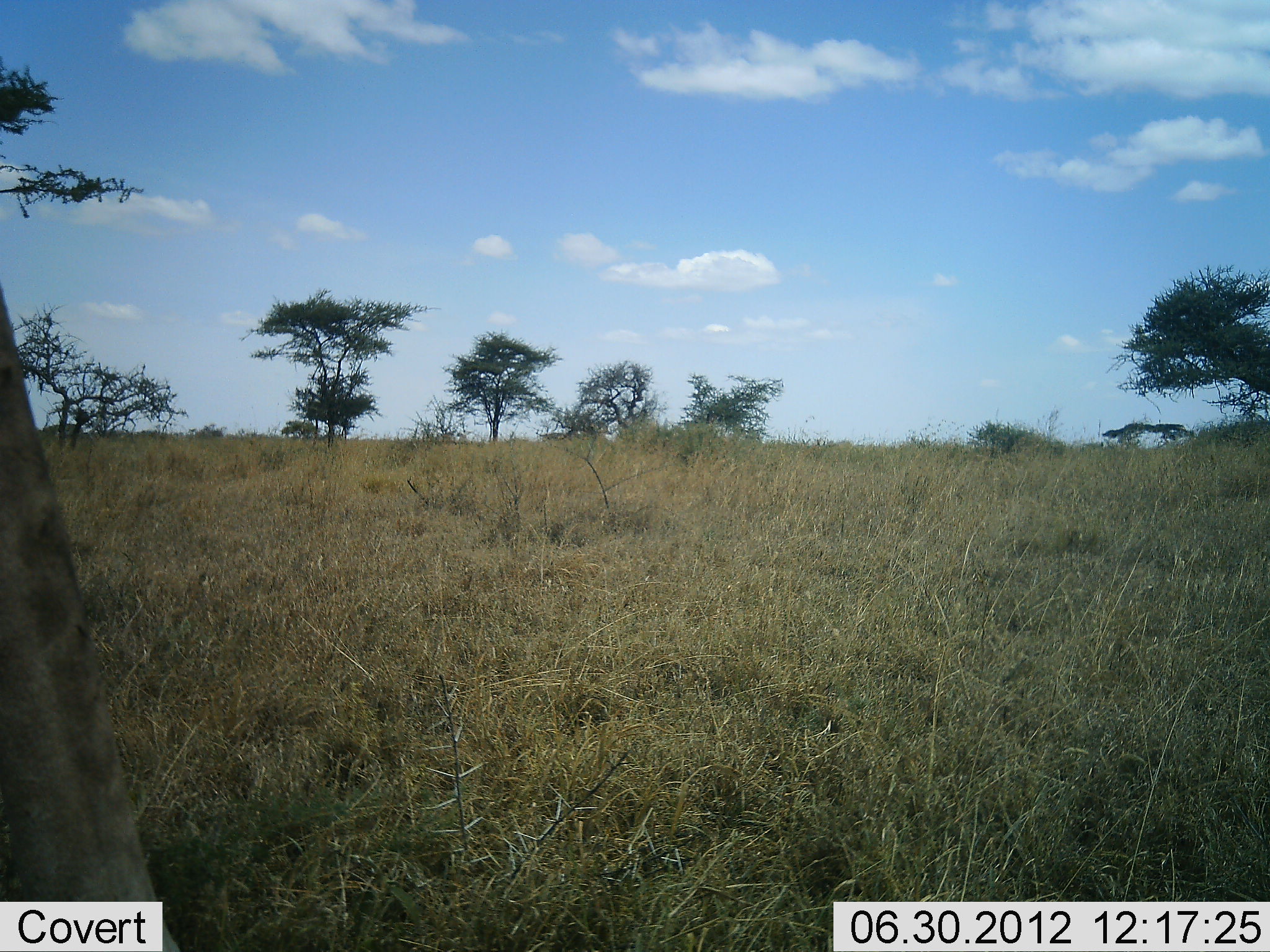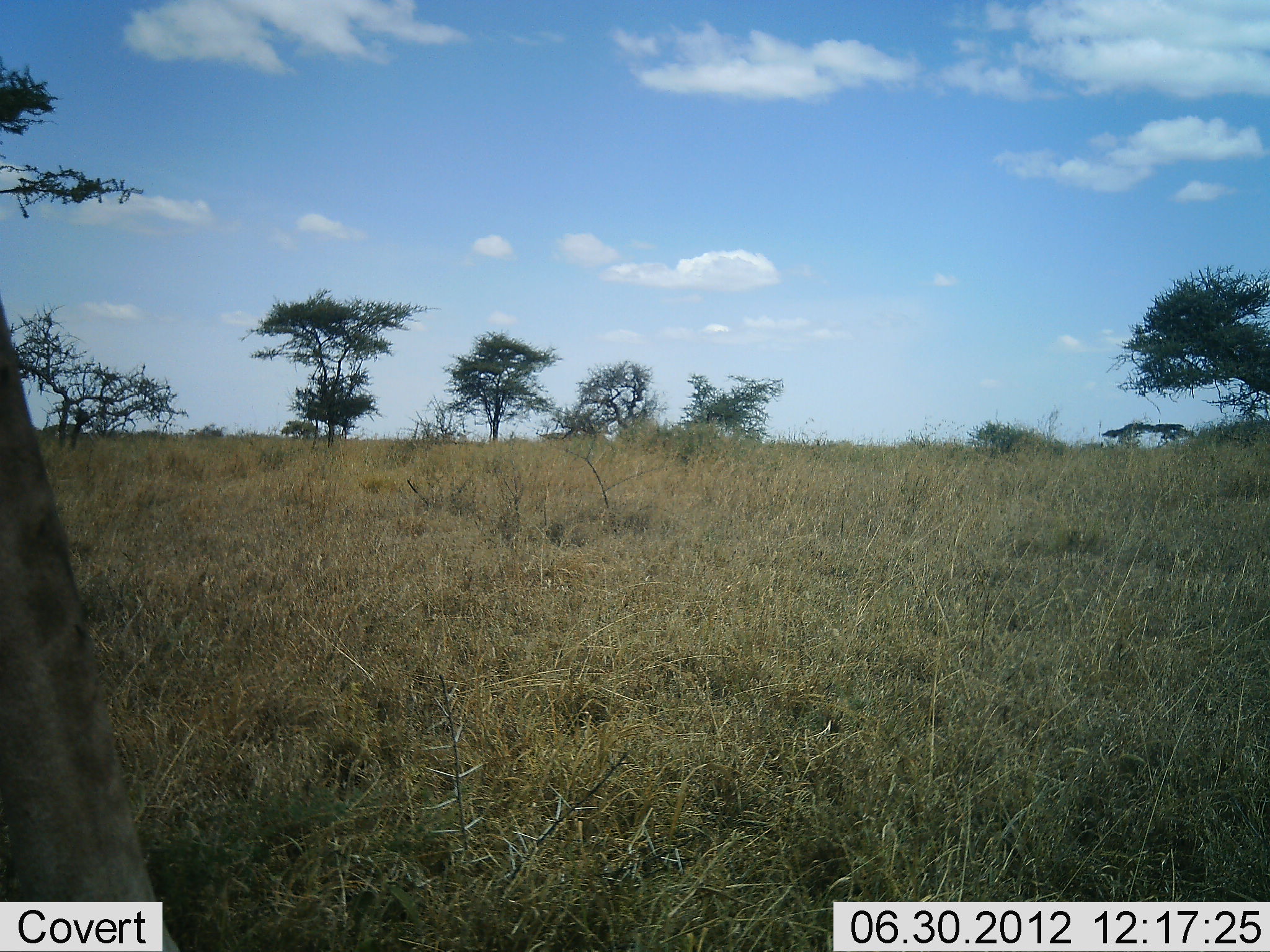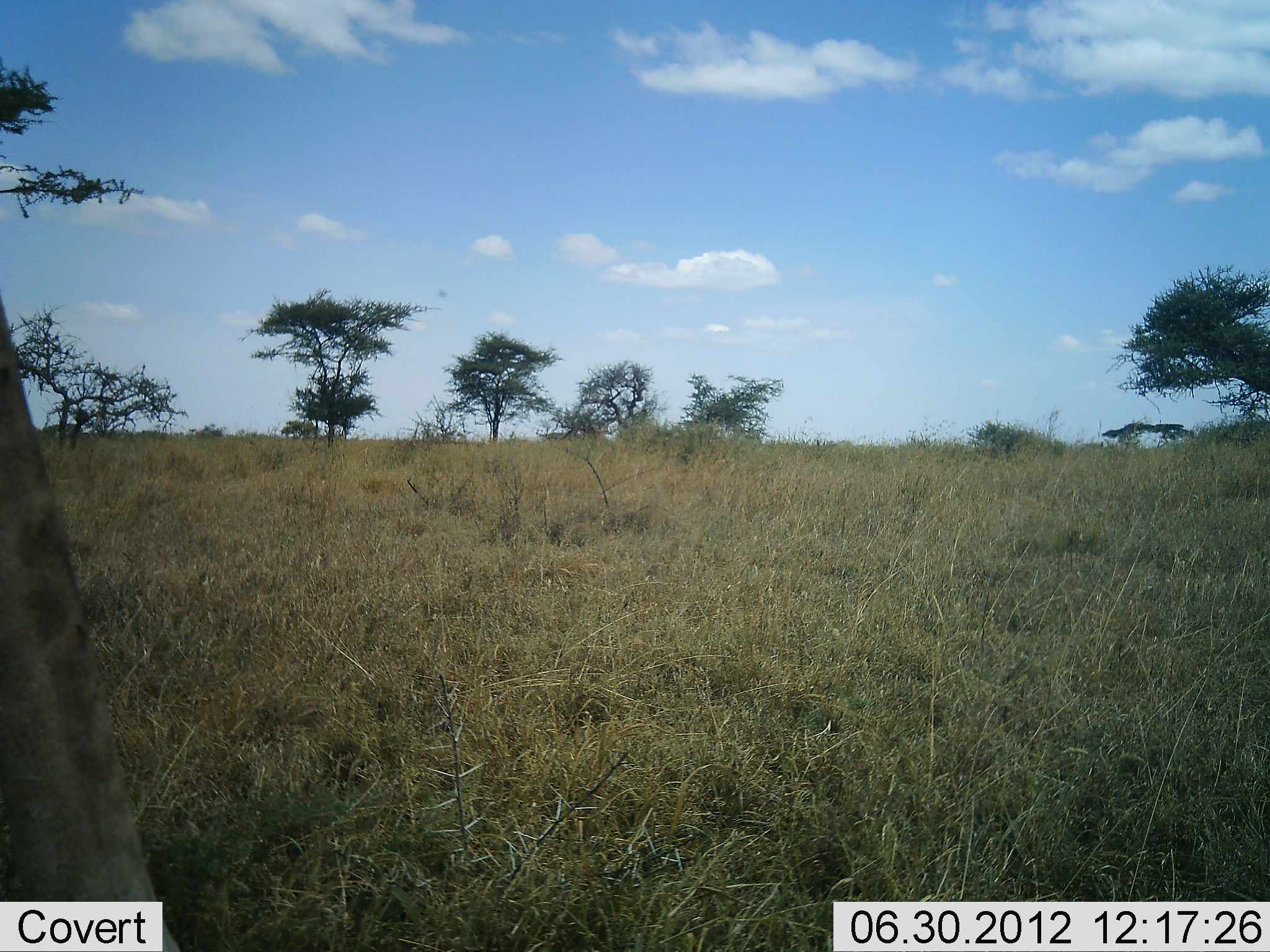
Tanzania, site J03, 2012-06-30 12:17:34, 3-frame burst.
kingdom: Animalia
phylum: Chordata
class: Mammalia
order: Artiodactyla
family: Giraffidae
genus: Giraffa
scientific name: Giraffa camelopardalis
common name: giraffe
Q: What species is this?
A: Giraffe (Giraffa camelopardalis).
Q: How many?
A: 1.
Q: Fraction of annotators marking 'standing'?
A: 100%.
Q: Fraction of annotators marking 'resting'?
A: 0%.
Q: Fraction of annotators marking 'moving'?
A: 0%.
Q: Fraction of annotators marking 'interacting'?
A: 0%.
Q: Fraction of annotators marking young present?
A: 0%.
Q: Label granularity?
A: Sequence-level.